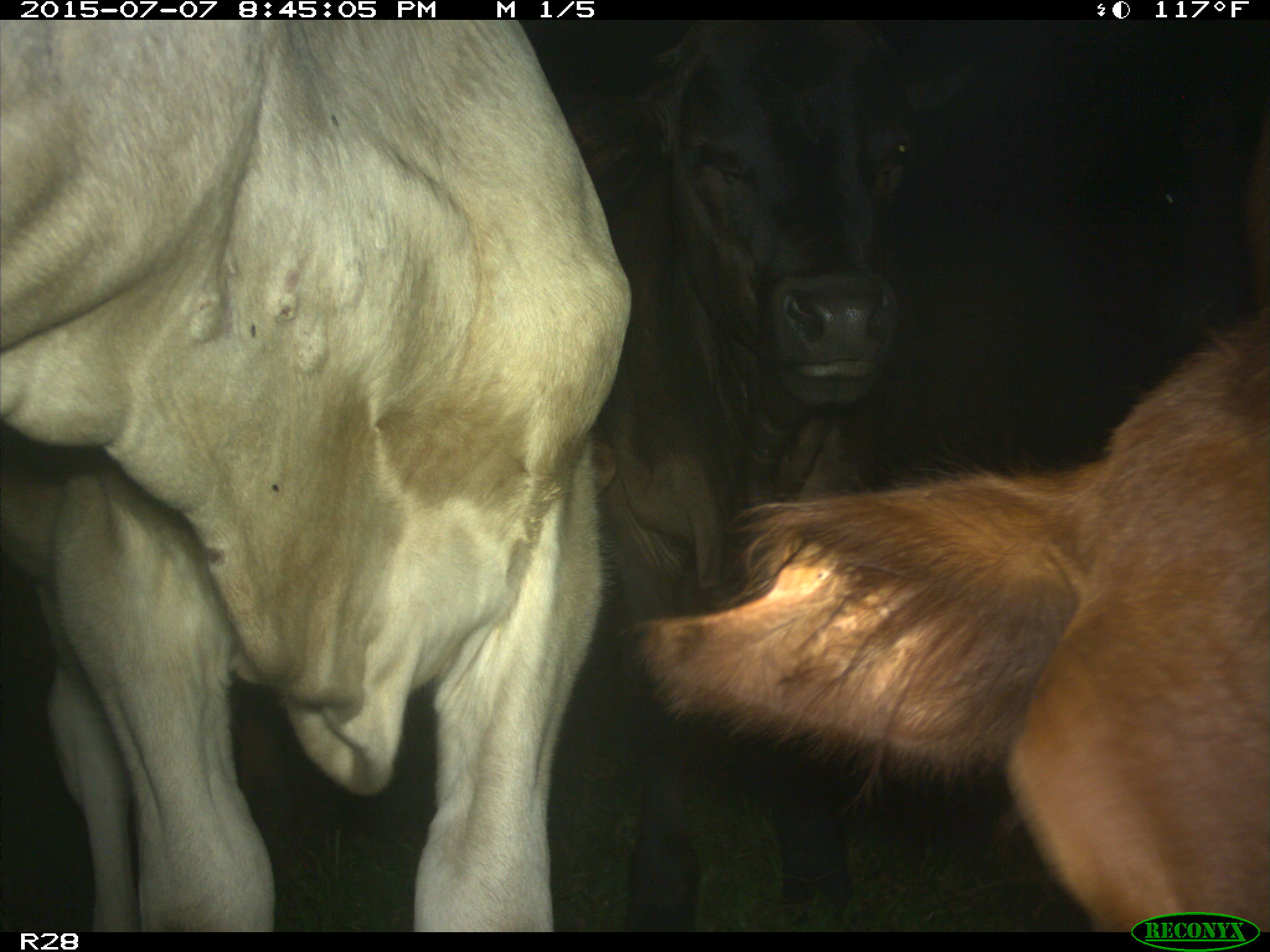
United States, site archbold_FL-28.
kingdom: Animalia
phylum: Chordata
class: Mammalia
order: Artiodactyla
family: Bovidae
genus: Bos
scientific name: Bos taurus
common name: domestic cow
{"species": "Bos taurus (domestic cow)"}